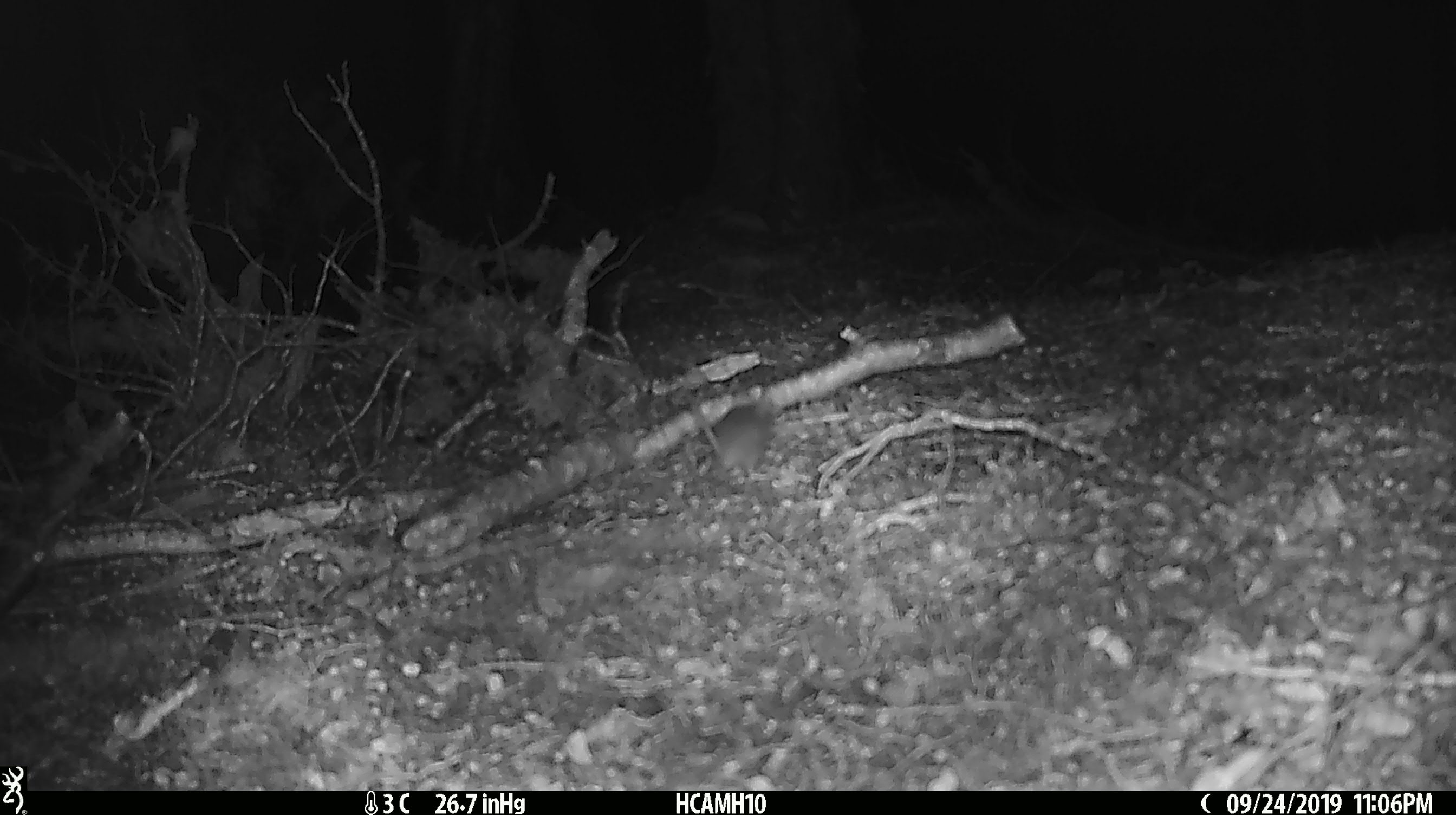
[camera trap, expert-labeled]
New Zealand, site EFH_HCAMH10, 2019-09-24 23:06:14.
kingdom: Animalia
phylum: Chordata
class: Mammalia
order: Rodentia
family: Muridae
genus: Mus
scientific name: Mus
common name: mouse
Mouse (Mus).